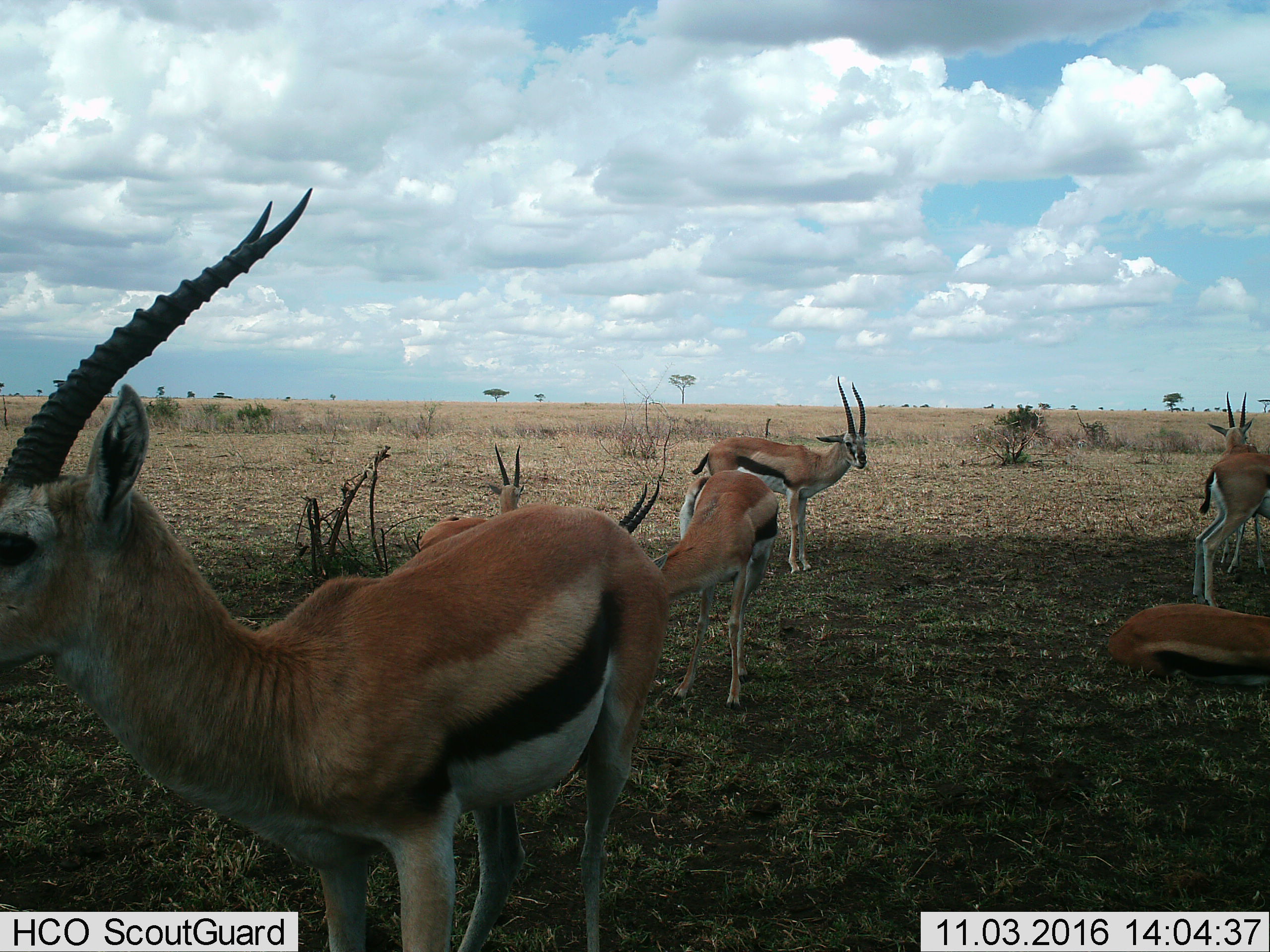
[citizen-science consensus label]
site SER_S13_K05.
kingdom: Animalia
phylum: Chordata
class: Mammalia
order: Artiodactyla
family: Bovidae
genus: Eudorcas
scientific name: Eudorcas thomsonii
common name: thomson's gazelle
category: gazellethomsons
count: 7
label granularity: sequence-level